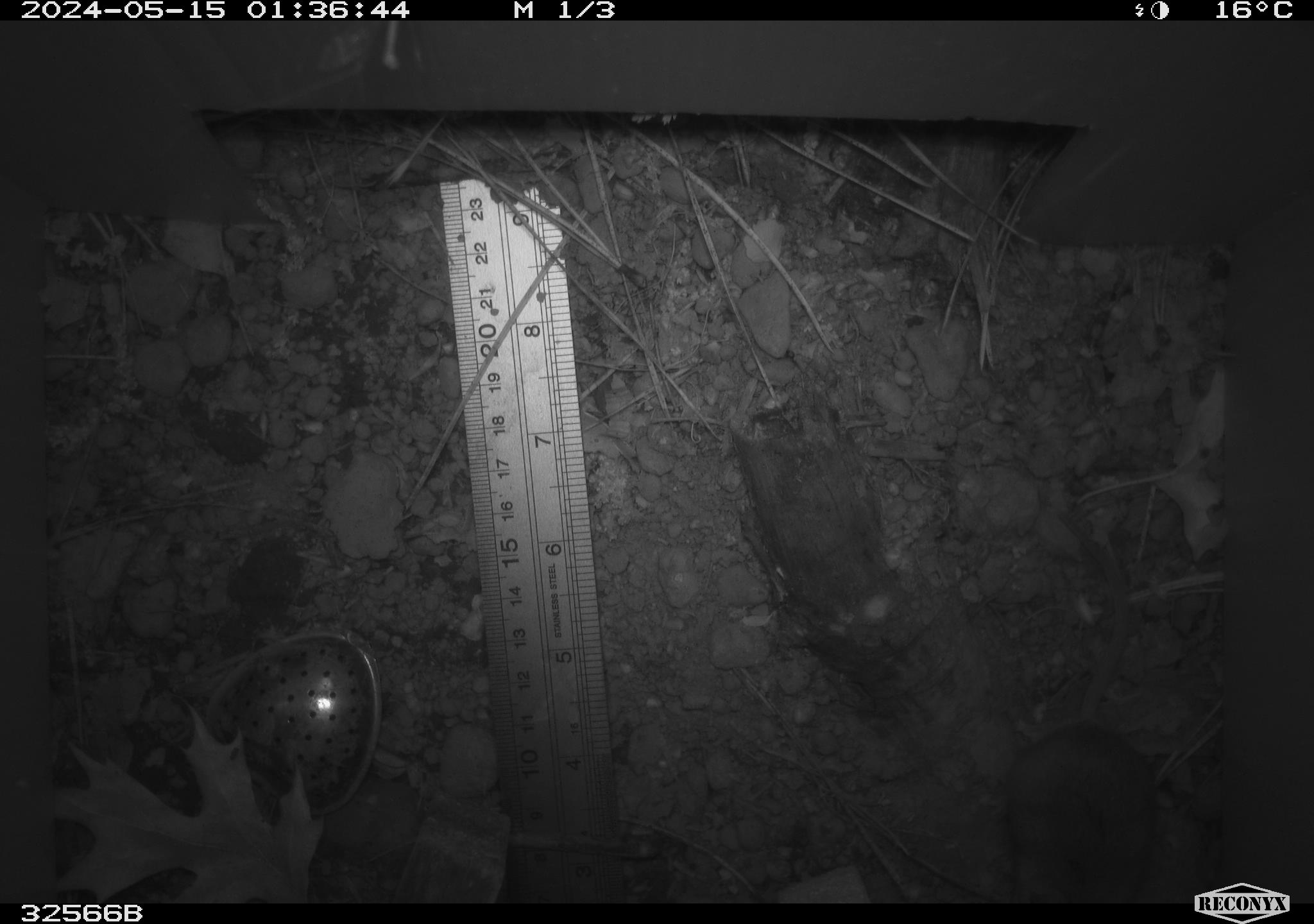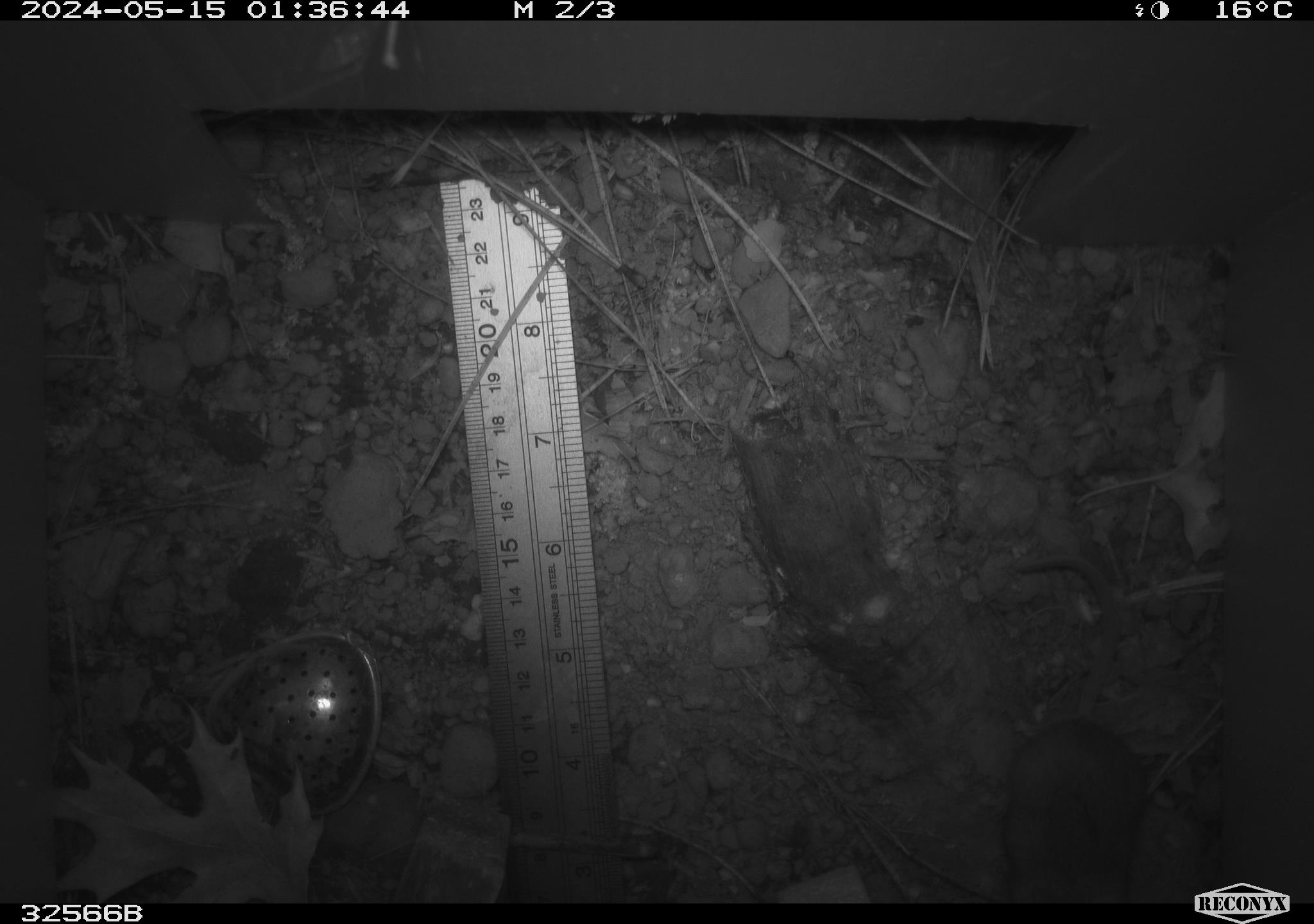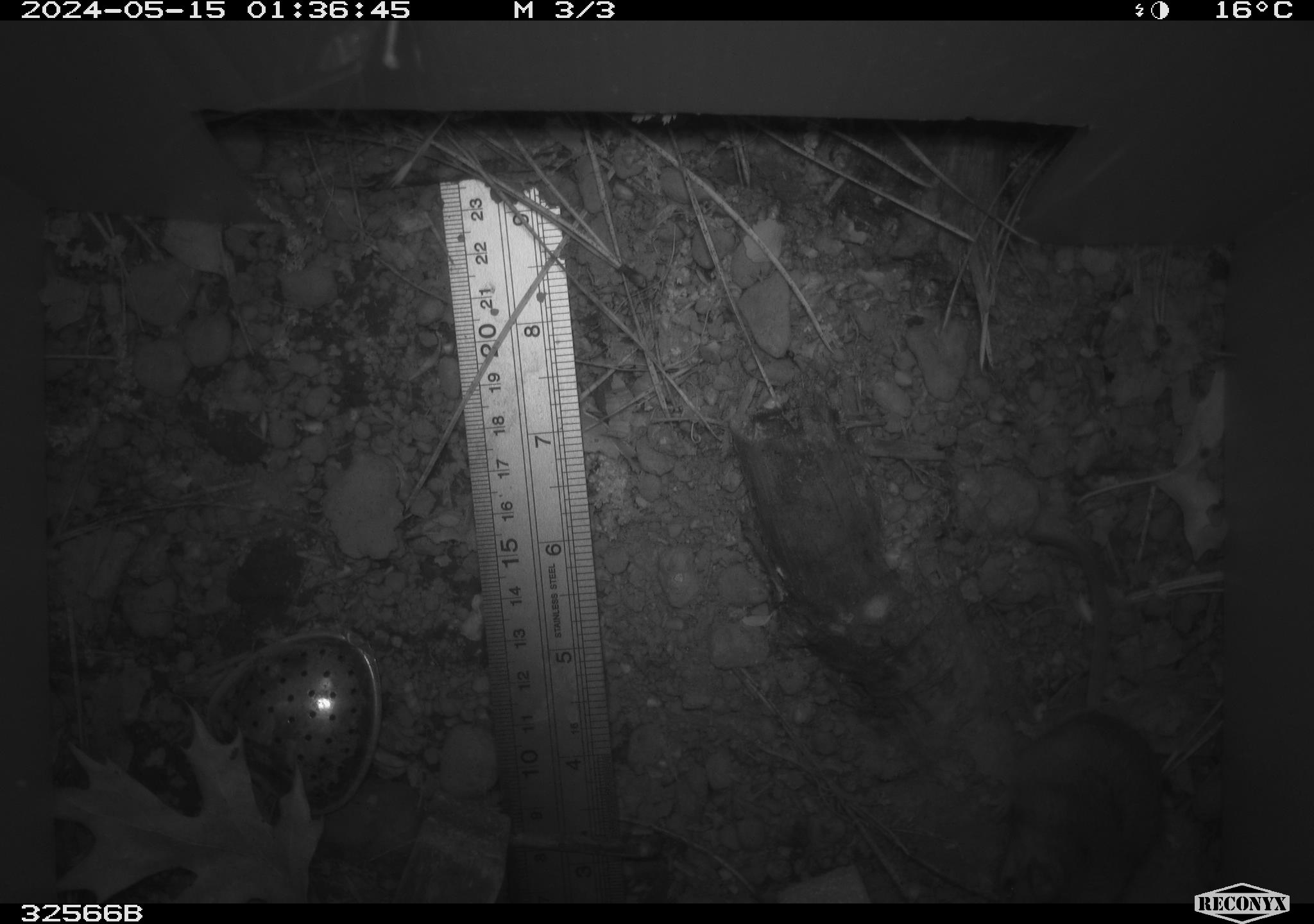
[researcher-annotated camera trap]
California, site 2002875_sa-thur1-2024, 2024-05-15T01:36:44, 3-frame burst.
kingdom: Animalia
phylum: Chordata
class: Mammalia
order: Rodentia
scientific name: Rodentia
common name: mouse species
Mouse species (Rodentia).